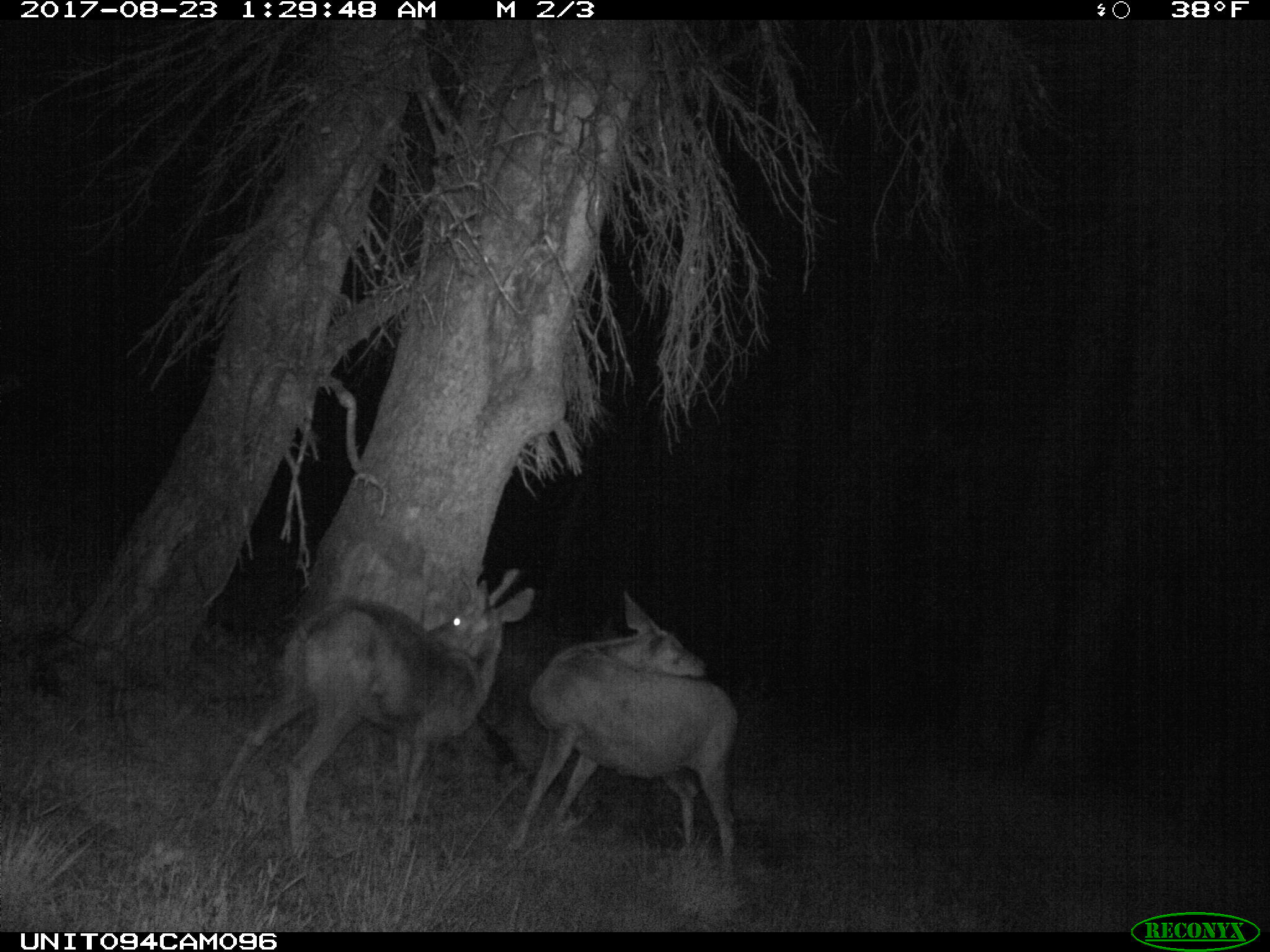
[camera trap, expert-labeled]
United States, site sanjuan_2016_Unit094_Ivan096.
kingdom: Animalia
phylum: Chordata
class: Mammalia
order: Artiodactyla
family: Cervidae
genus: Odocoileus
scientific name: Odocoileus hemionus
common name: mule deer